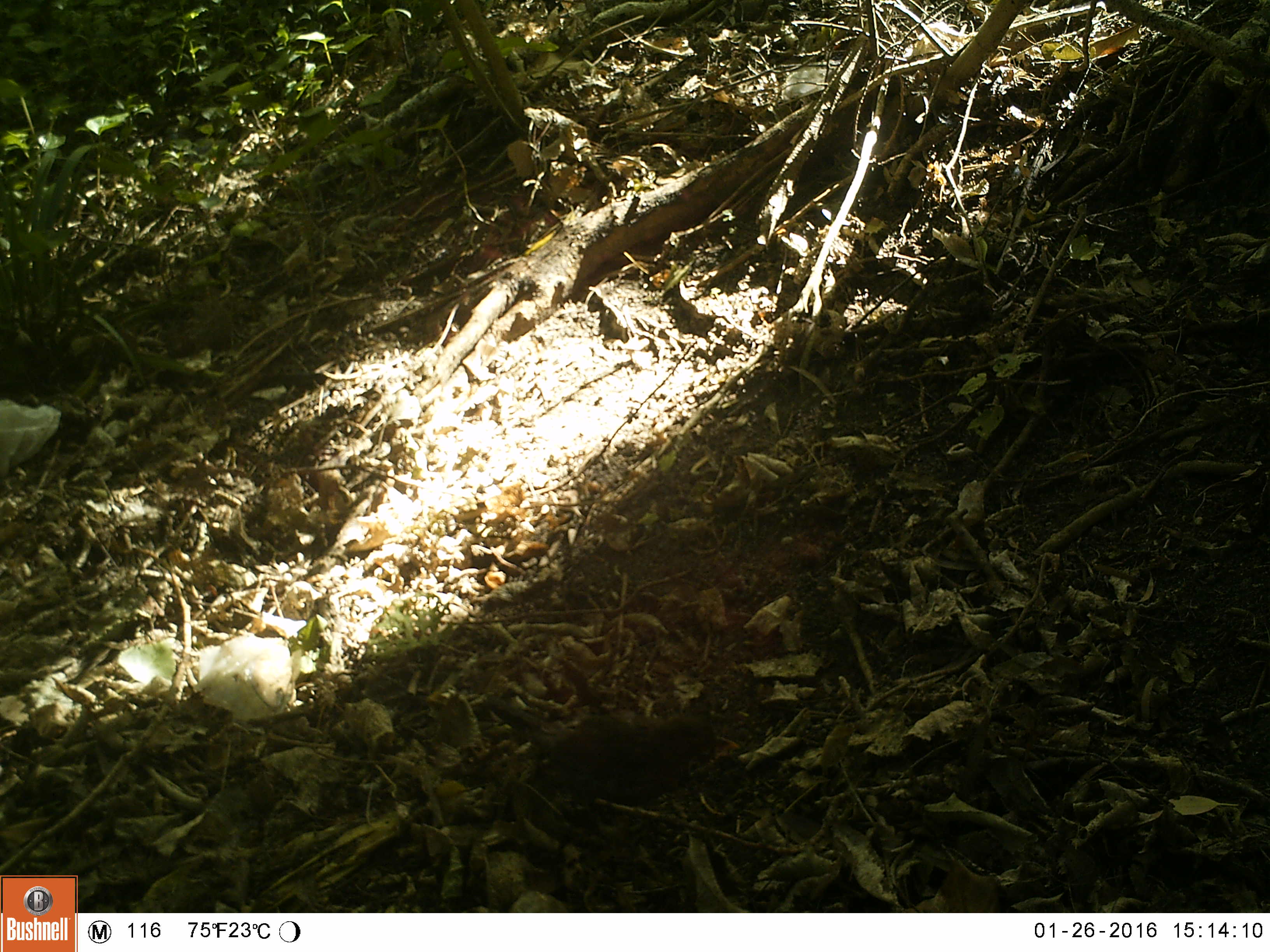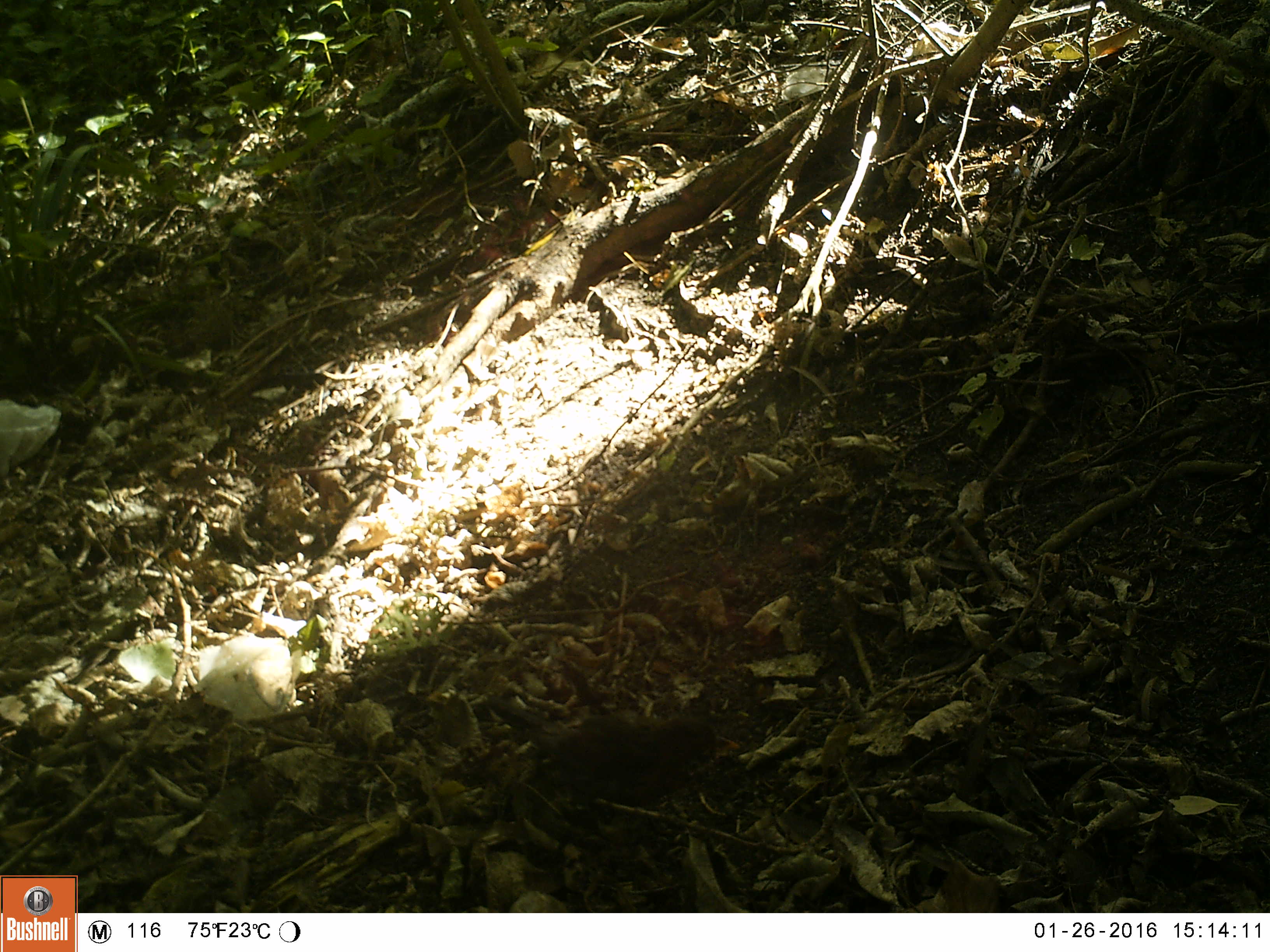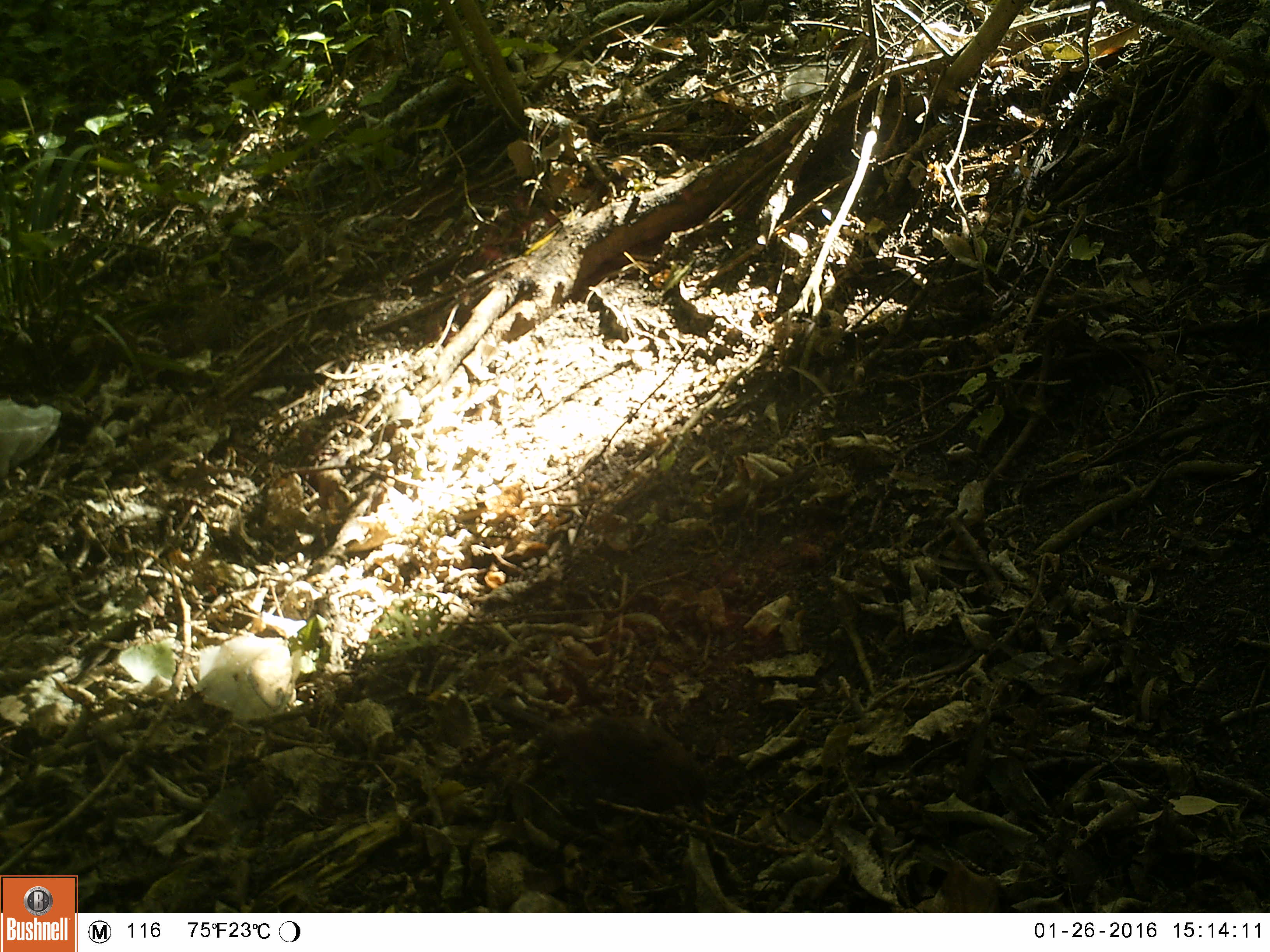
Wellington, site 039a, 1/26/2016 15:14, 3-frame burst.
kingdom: Animalia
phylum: Chordata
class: Aves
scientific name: Aves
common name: bird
Bird (Aves).